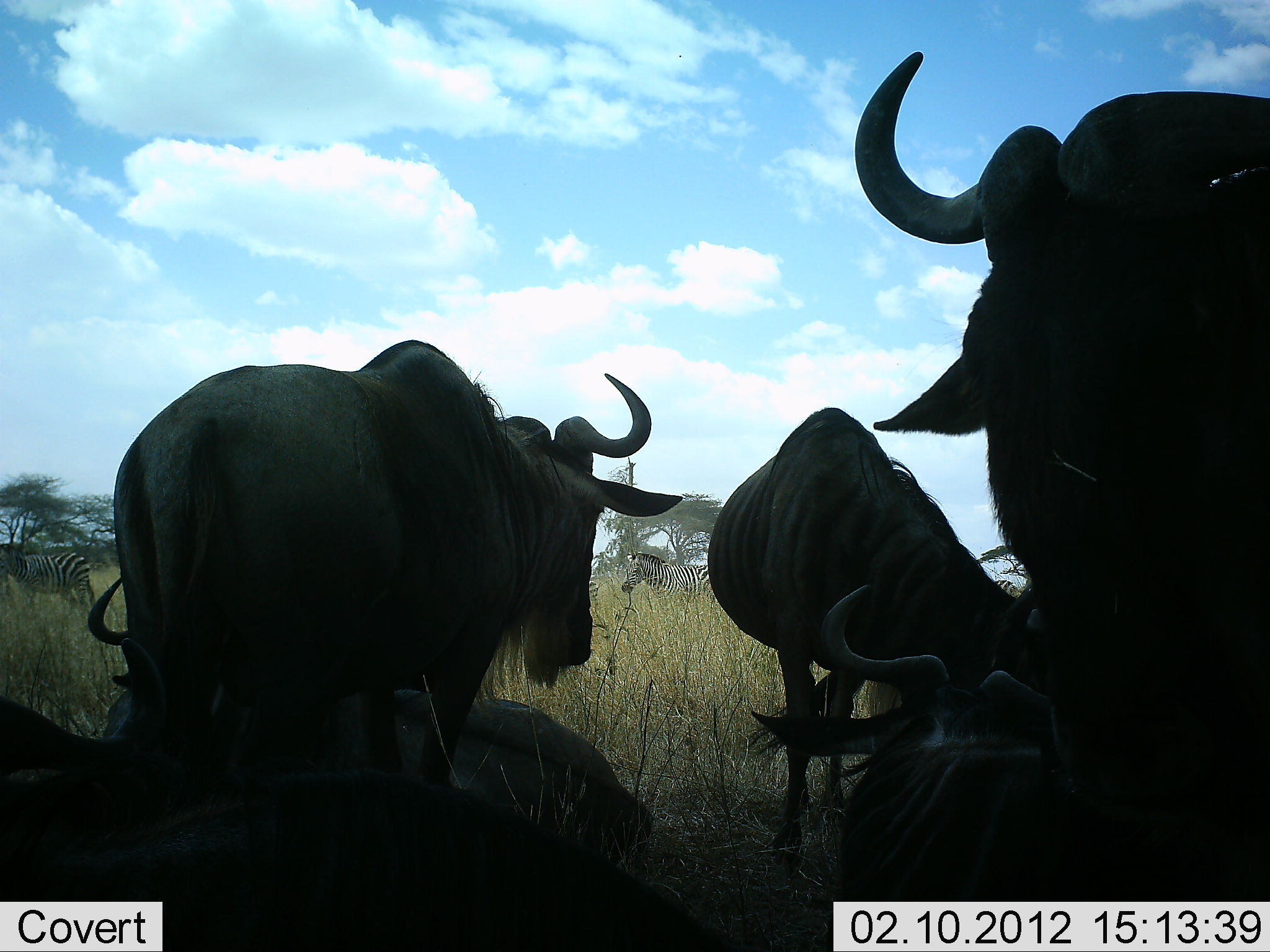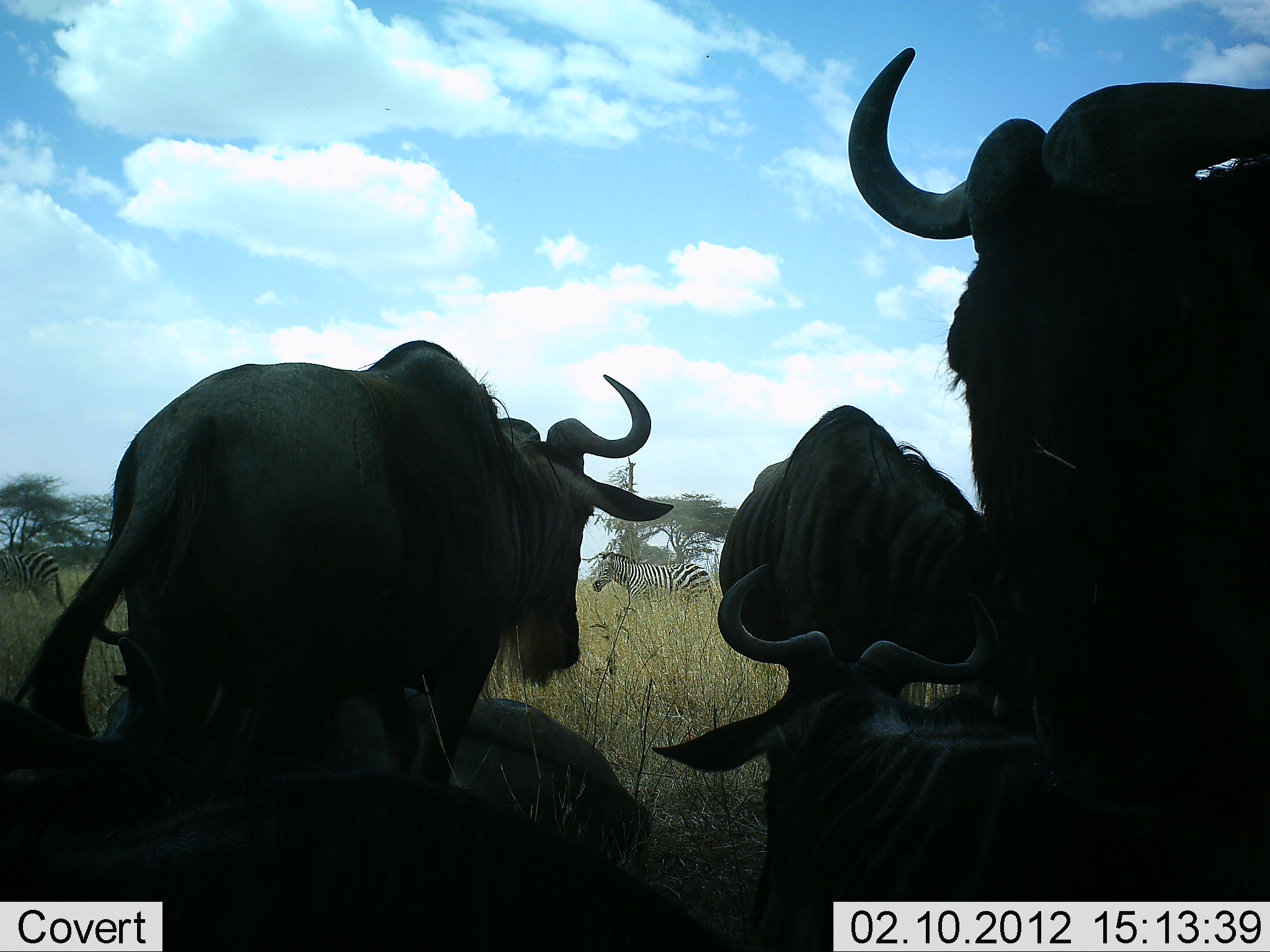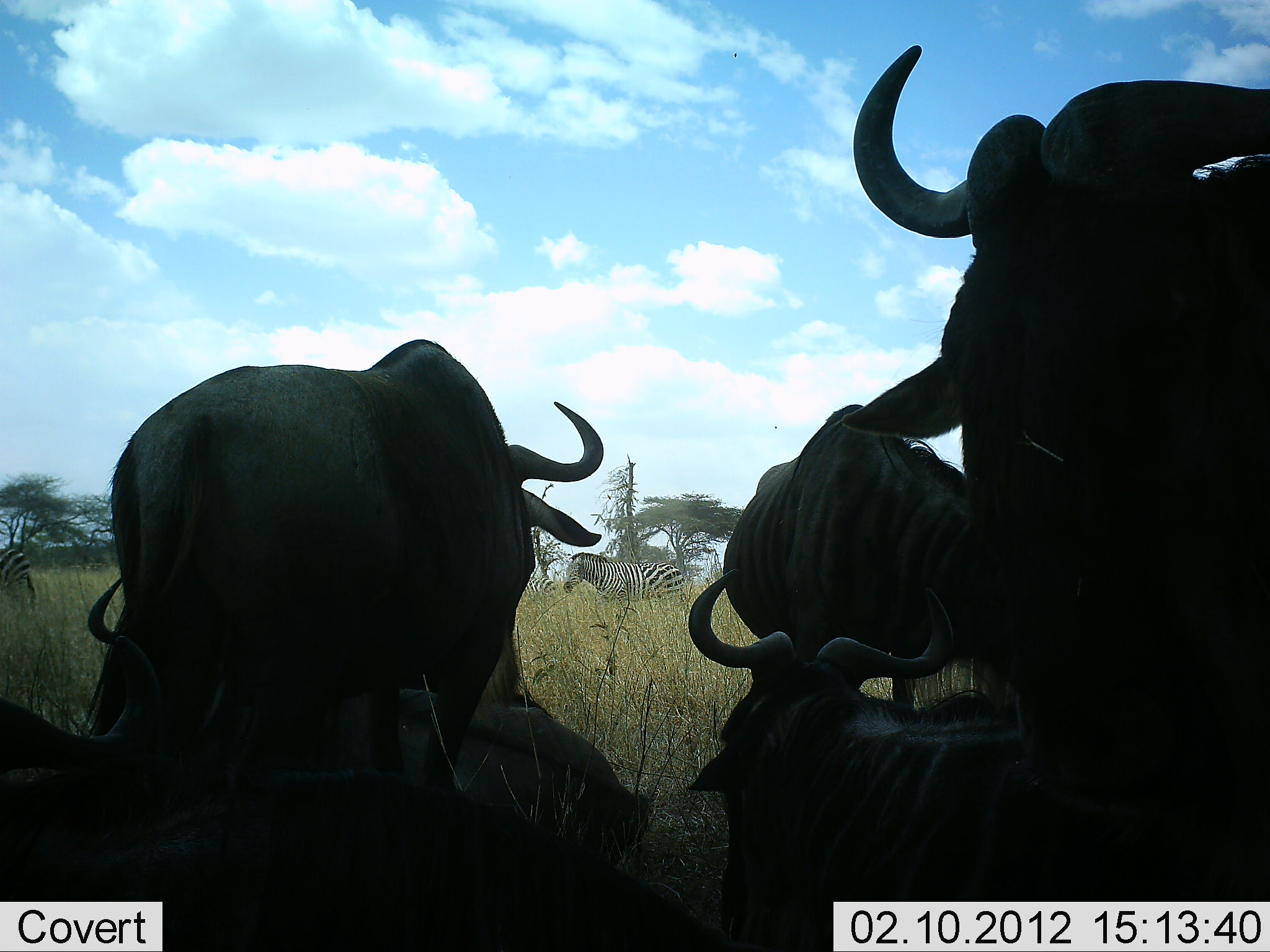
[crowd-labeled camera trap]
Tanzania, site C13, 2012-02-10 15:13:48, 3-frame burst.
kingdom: Animalia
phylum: Chordata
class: Mammalia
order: Artiodactyla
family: Bovidae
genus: Connochaetes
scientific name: Connochaetes taurinus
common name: blue wildebeest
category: wildebeest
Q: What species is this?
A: Wildebeest (blue wildebeest) (Connochaetes taurinus).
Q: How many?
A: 6.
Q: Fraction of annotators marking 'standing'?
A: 74%.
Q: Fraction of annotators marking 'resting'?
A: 89%.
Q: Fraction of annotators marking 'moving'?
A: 11%.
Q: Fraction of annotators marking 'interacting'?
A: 5%.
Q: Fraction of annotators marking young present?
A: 0%.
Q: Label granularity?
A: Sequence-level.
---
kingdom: Animalia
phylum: Chordata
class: Mammalia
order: Perissodactyla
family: Equidae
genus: Equus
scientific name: Equus quagga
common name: plains zebra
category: zebra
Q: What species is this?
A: Zebra (plains zebra) (Equus quagga).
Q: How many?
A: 2.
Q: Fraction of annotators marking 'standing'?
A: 6%.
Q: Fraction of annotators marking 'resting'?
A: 0%.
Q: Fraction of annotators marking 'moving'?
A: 100%.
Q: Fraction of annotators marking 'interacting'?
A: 0%.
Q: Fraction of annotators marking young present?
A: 0%.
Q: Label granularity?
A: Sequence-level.